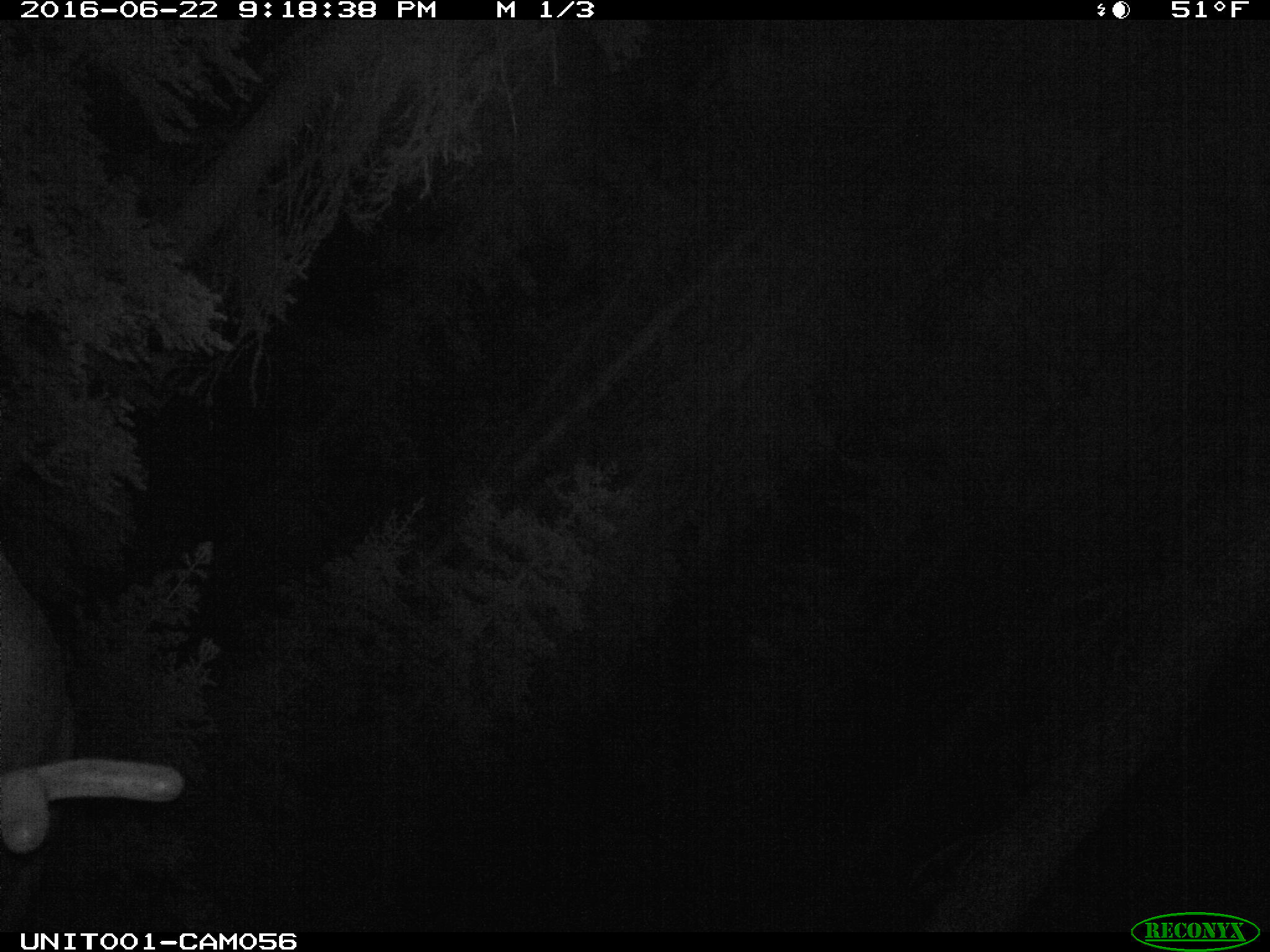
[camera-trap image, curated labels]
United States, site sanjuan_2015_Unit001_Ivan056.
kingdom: Animalia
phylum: Chordata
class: Mammalia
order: Artiodactyla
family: Cervidae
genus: Cervus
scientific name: Cervus elaphus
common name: red deer